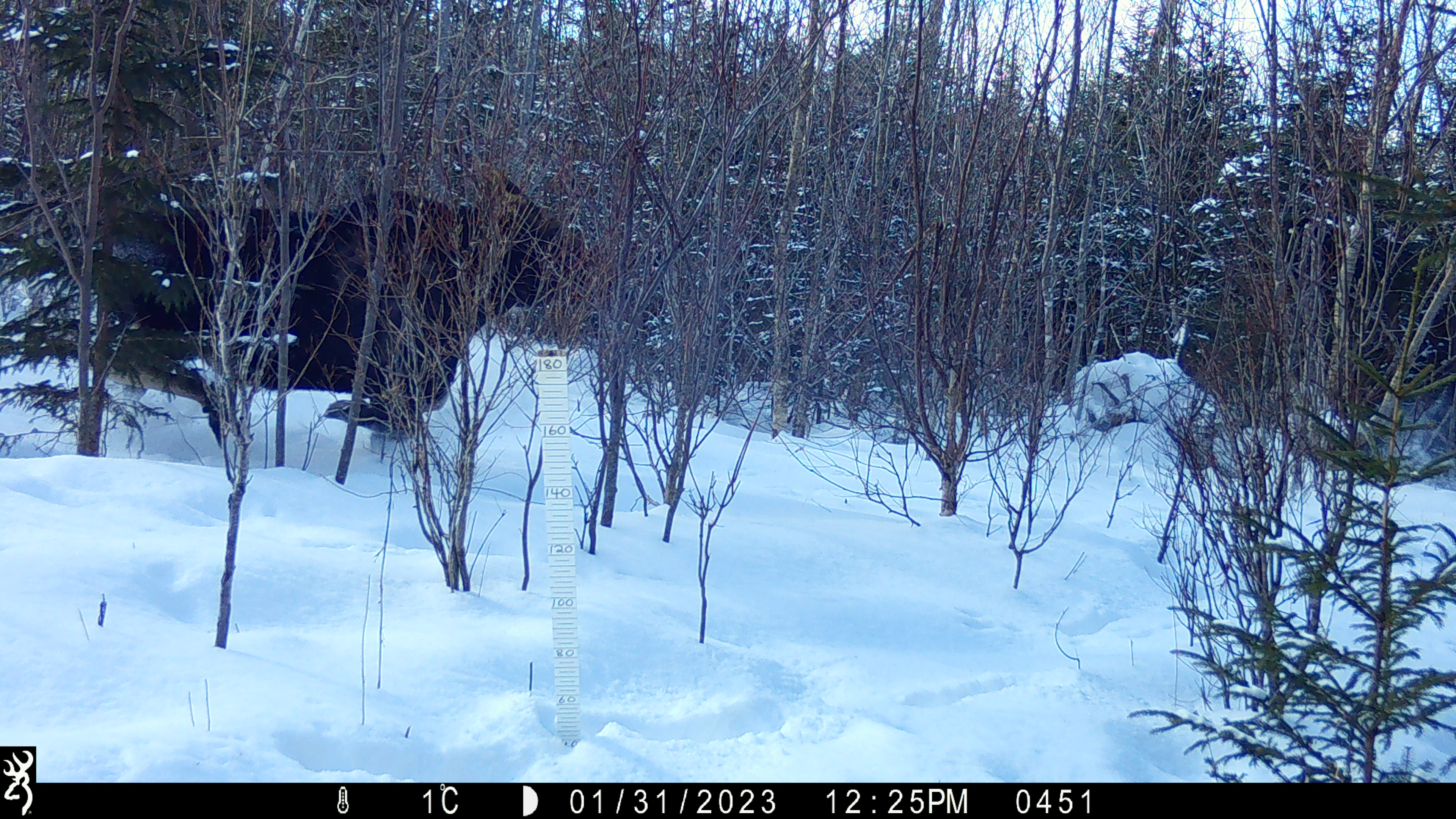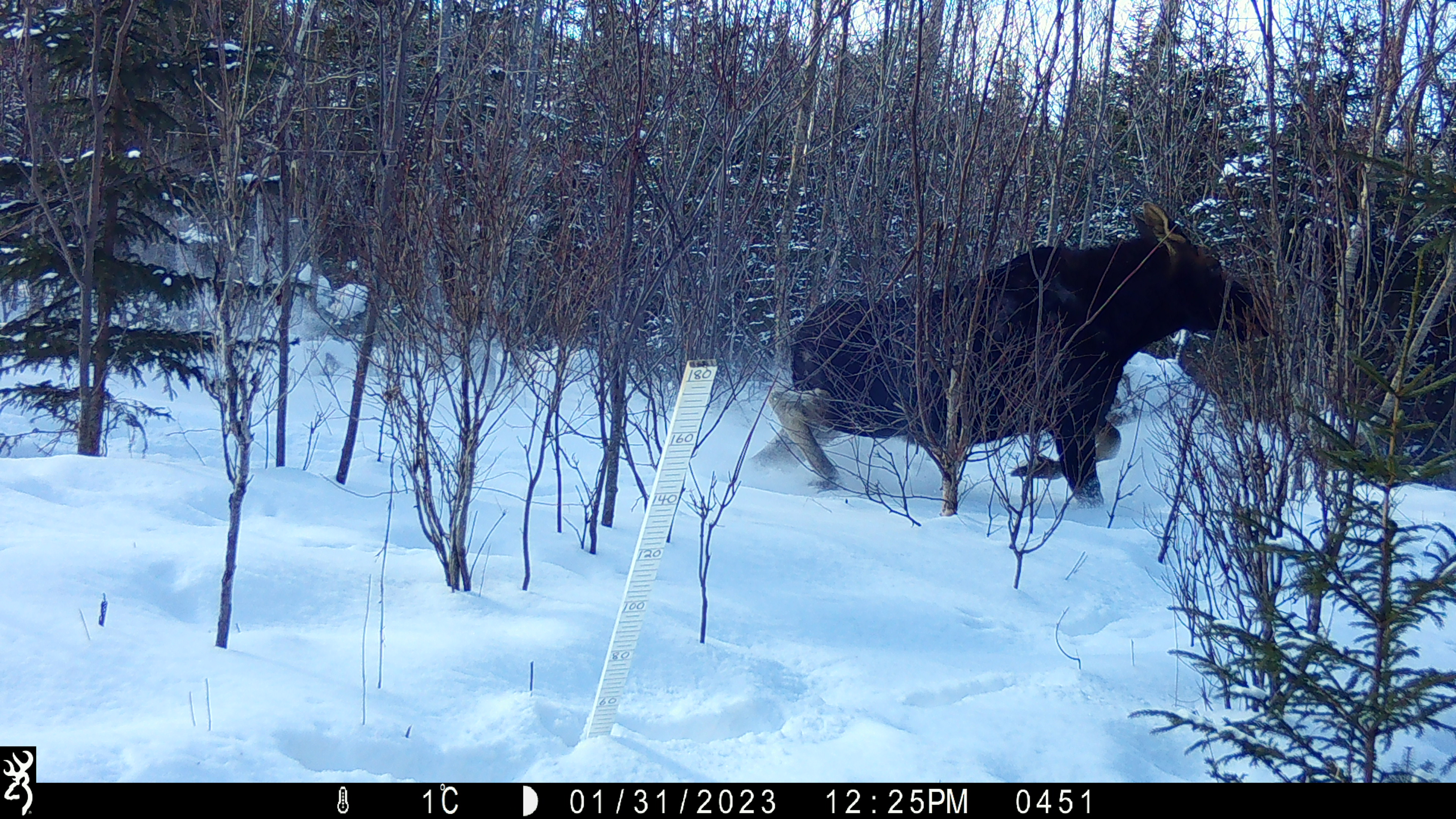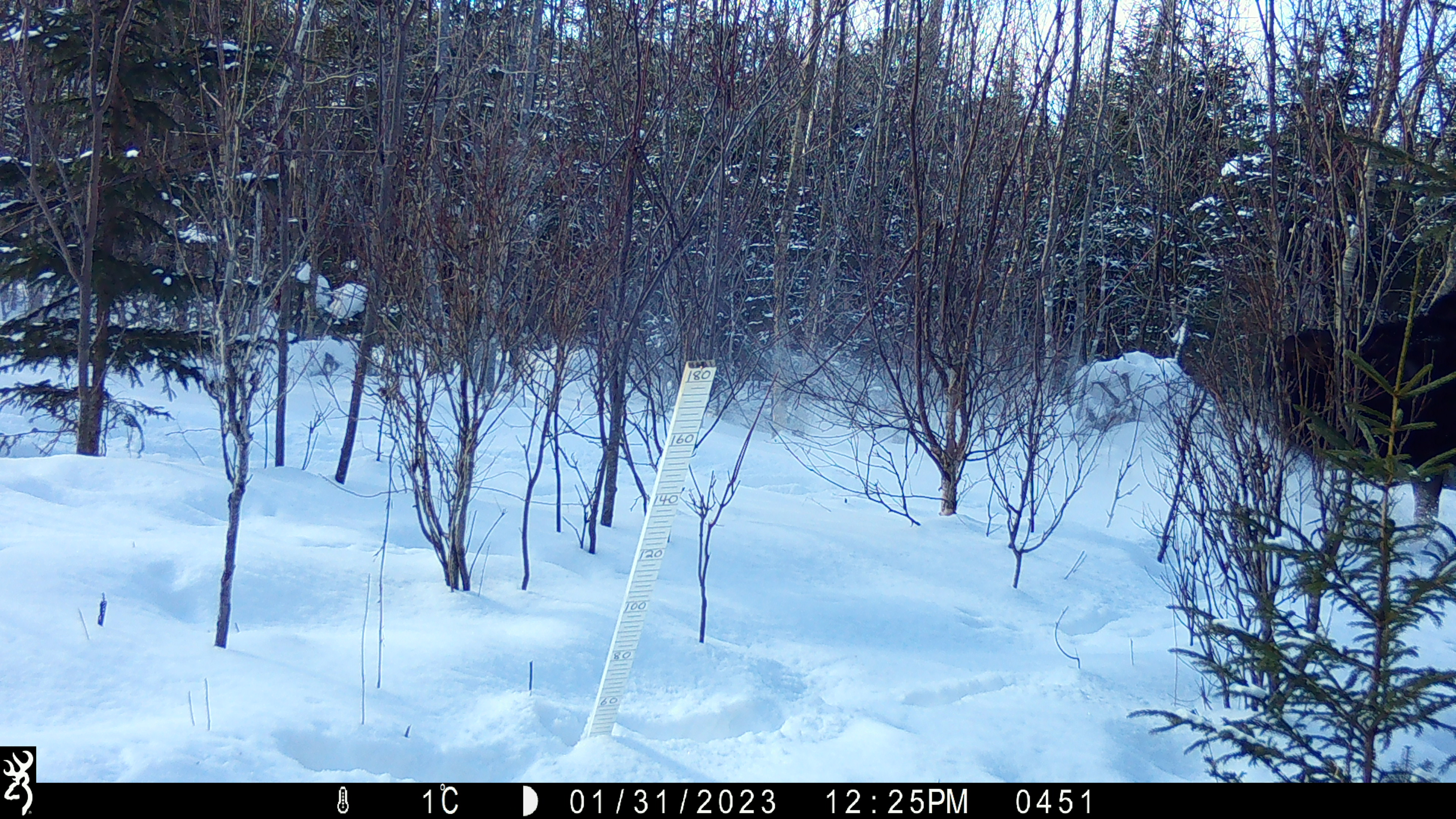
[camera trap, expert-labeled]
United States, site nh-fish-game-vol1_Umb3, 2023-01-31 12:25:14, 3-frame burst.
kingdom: Animalia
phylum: Chordata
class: Mammalia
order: Artiodactyla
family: Cervidae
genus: Alces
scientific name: Alces alces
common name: moose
Moose (Alces alces).